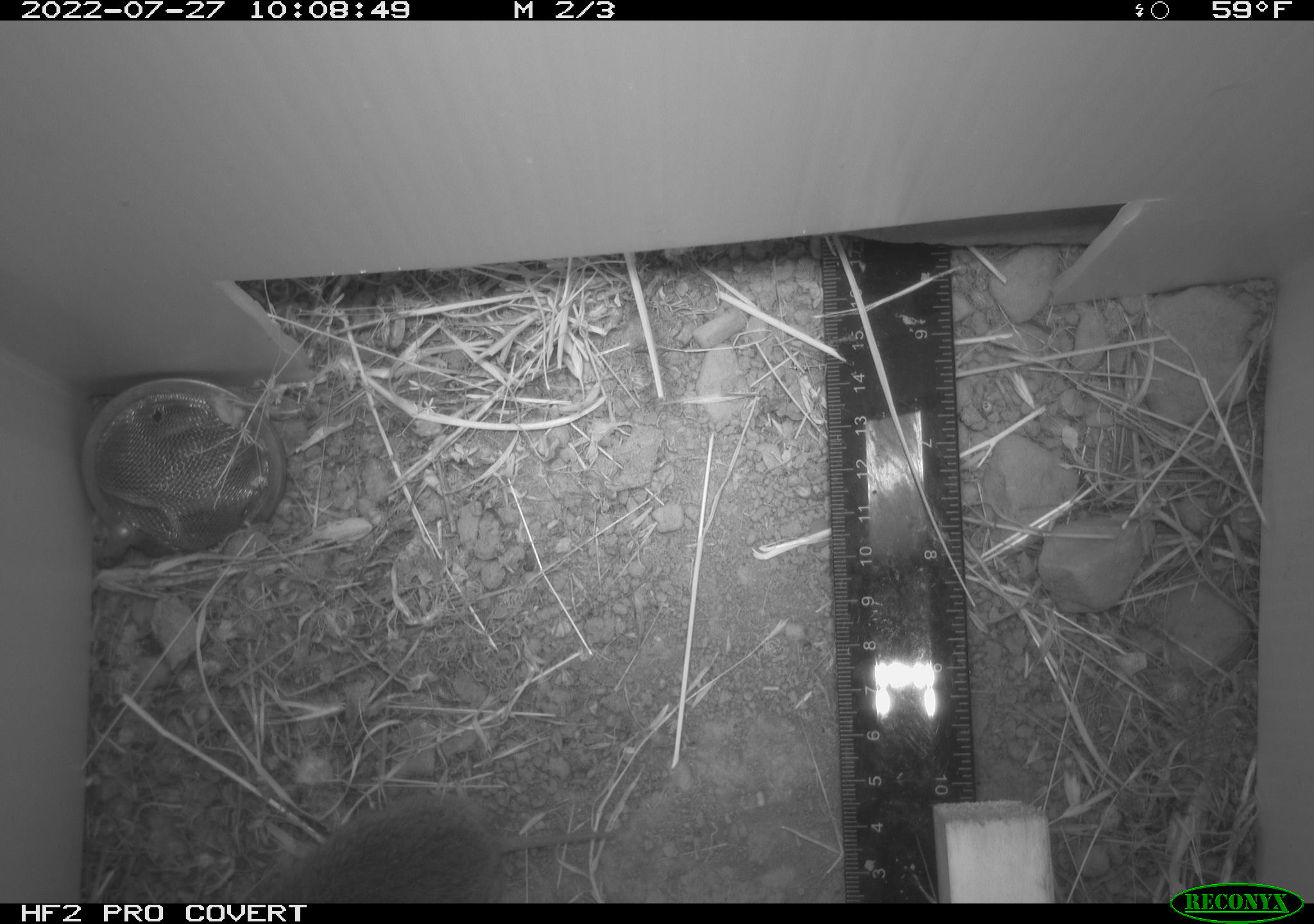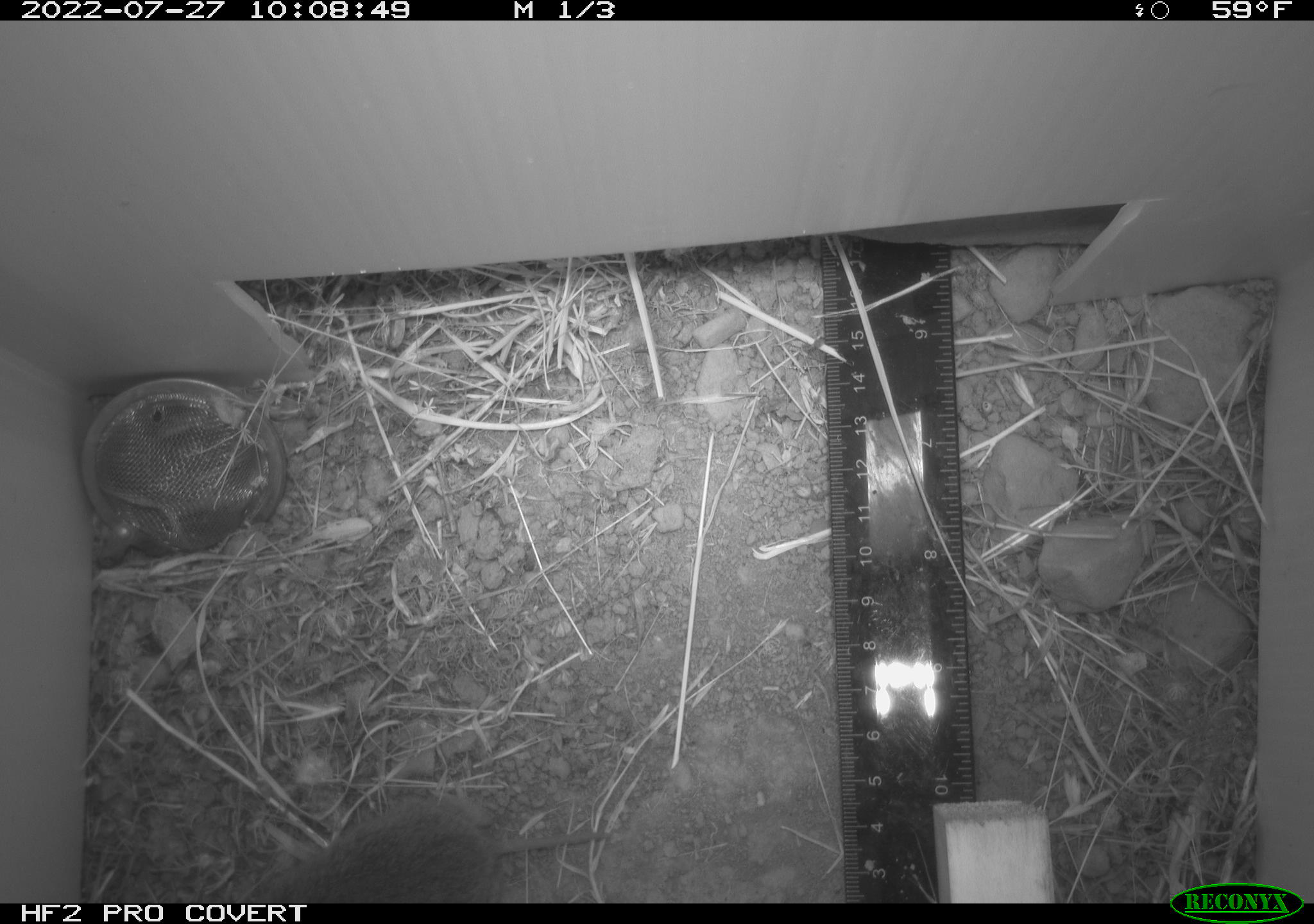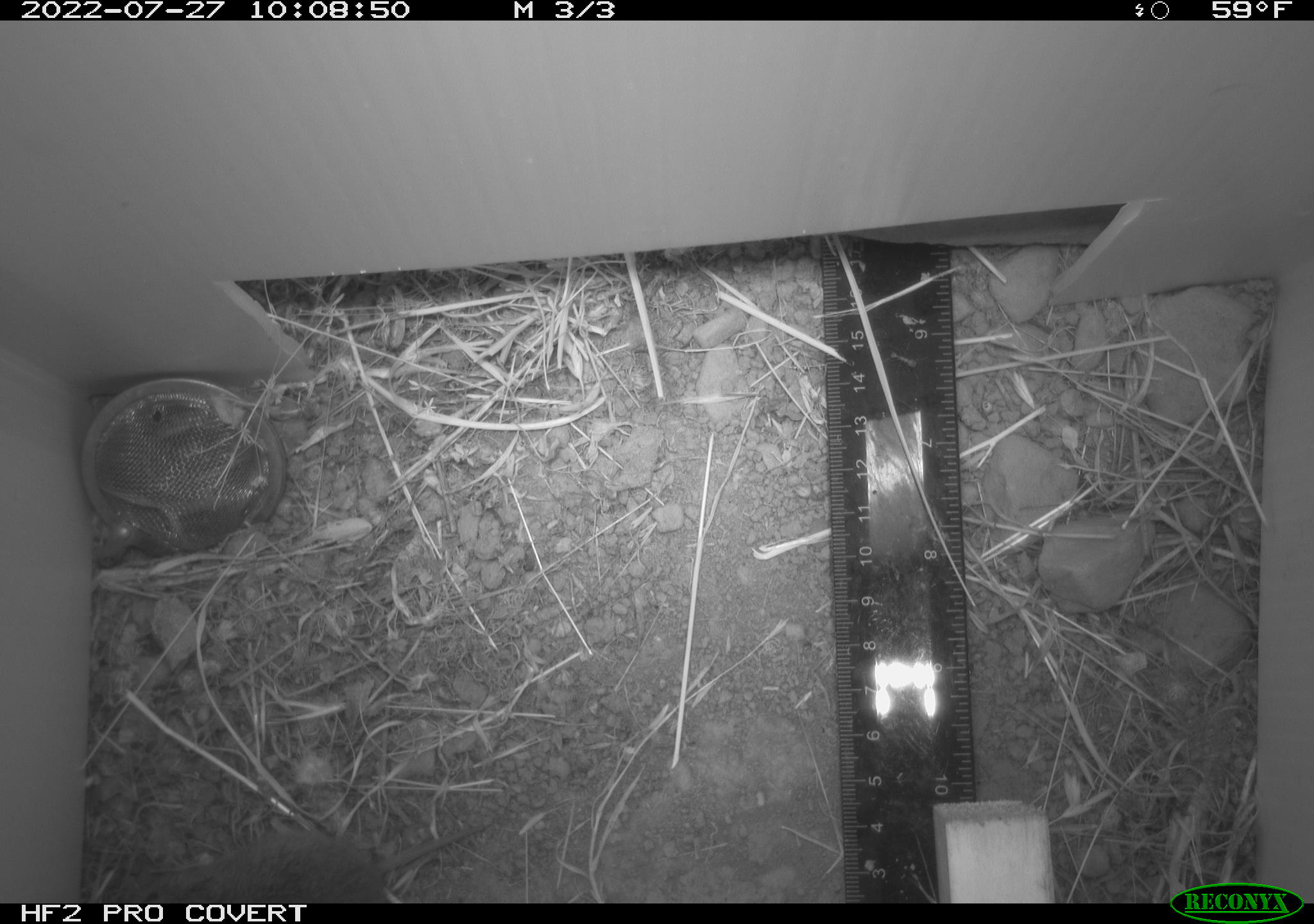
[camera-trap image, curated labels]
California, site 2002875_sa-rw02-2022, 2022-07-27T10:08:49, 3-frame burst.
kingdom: Animalia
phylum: Chordata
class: Mammalia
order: Rodentia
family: Cricetidae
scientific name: Arvicolinae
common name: voles, lemmings, and muskrats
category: arvicolinae subfamily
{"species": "arvicolinae subfamily (voles, lemmings, and muskrats) (Arvicolinae)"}